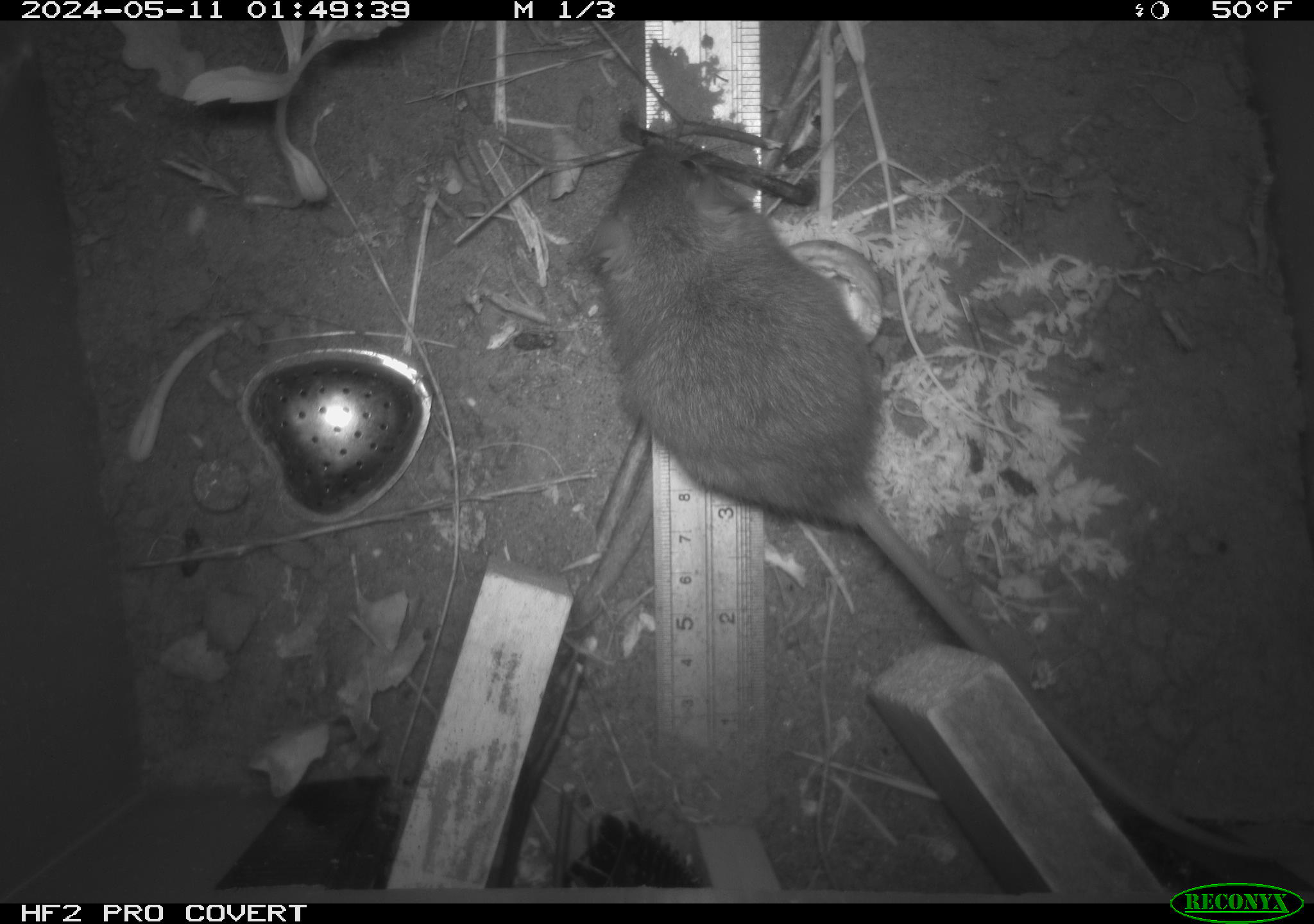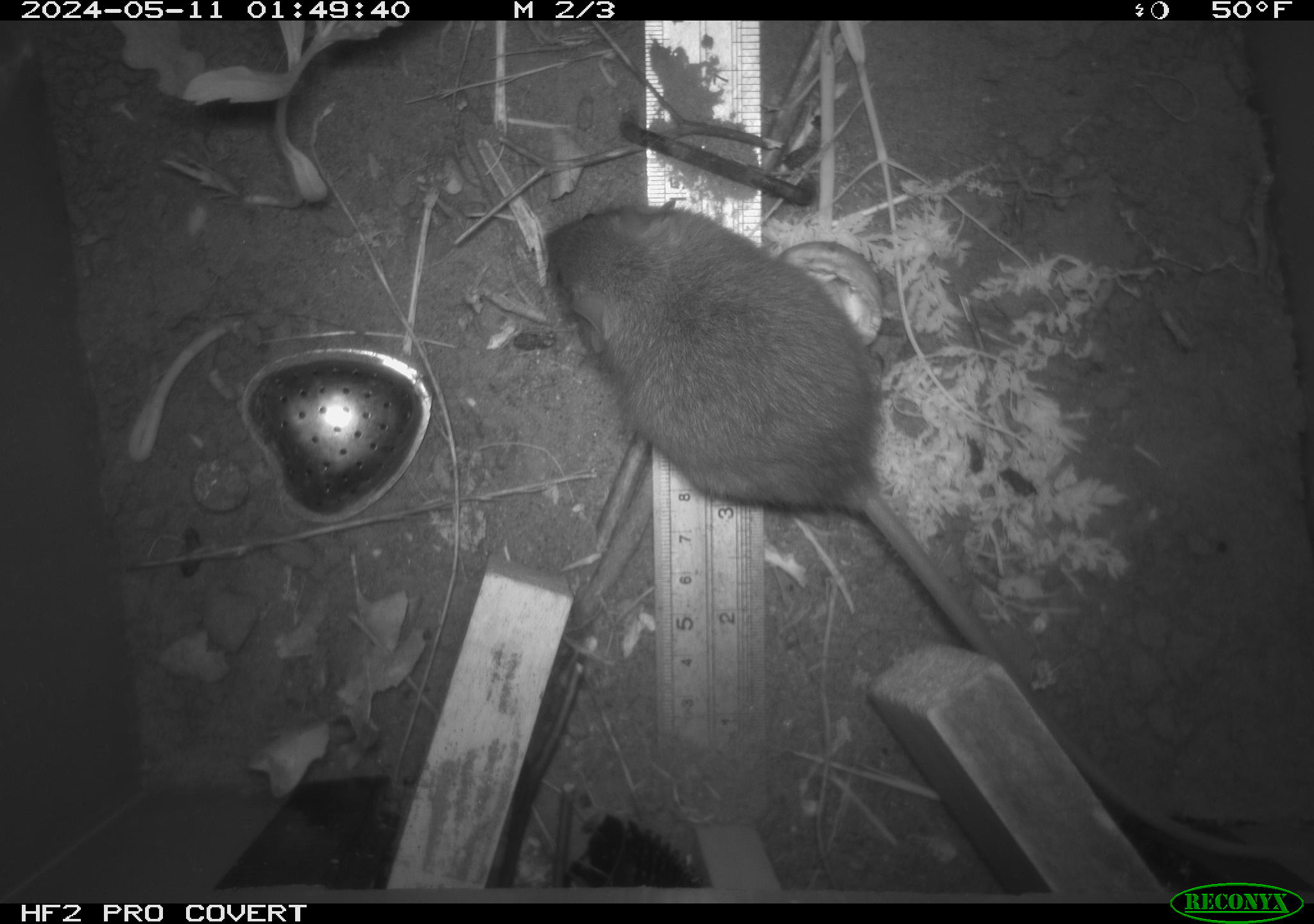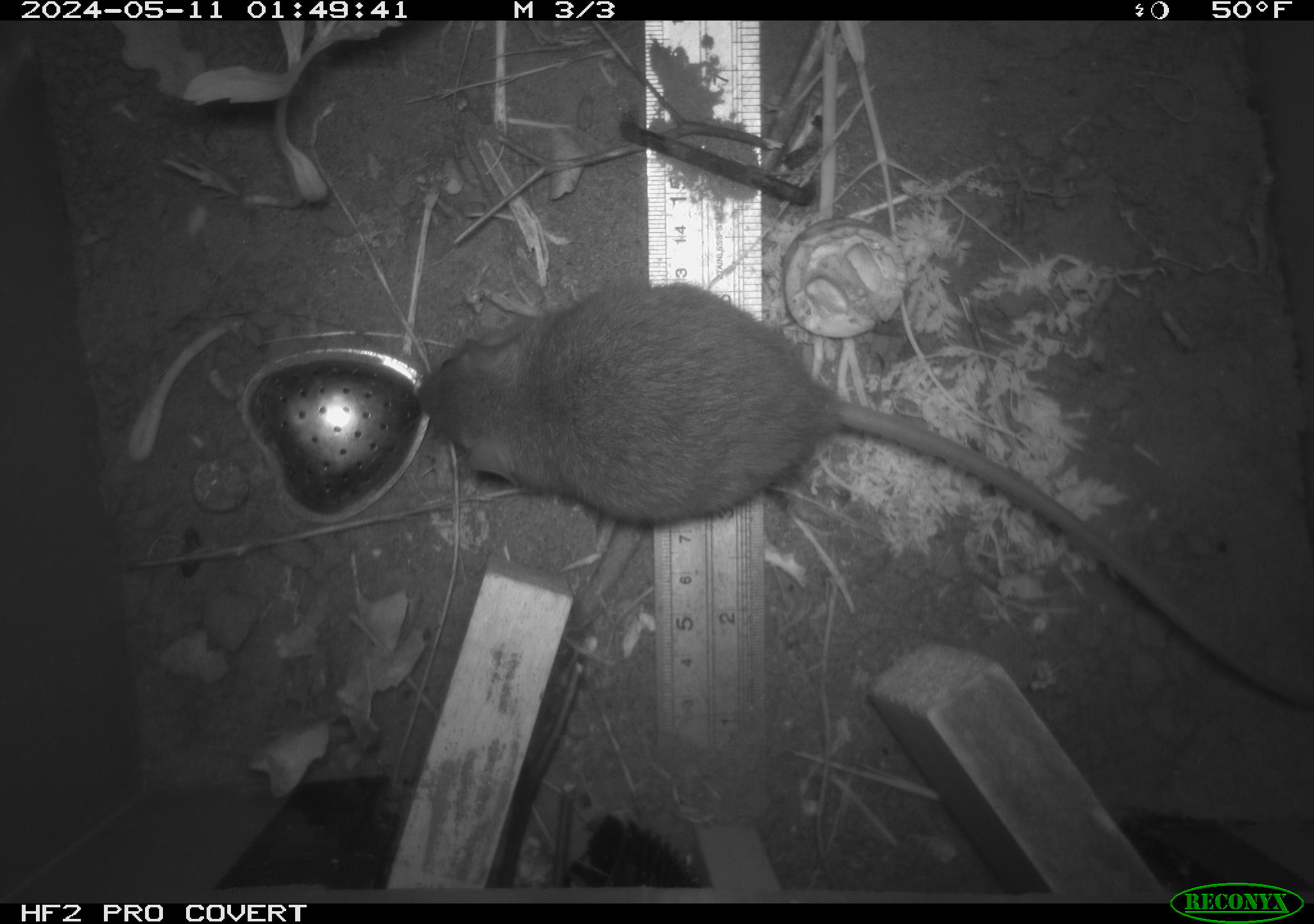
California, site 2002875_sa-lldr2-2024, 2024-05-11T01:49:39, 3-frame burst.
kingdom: Animalia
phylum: Chordata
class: Mammalia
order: Rodentia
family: Muridae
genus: Rattus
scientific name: Rattus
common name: rat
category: rattus species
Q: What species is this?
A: Rattus species (rat) (Rattus).